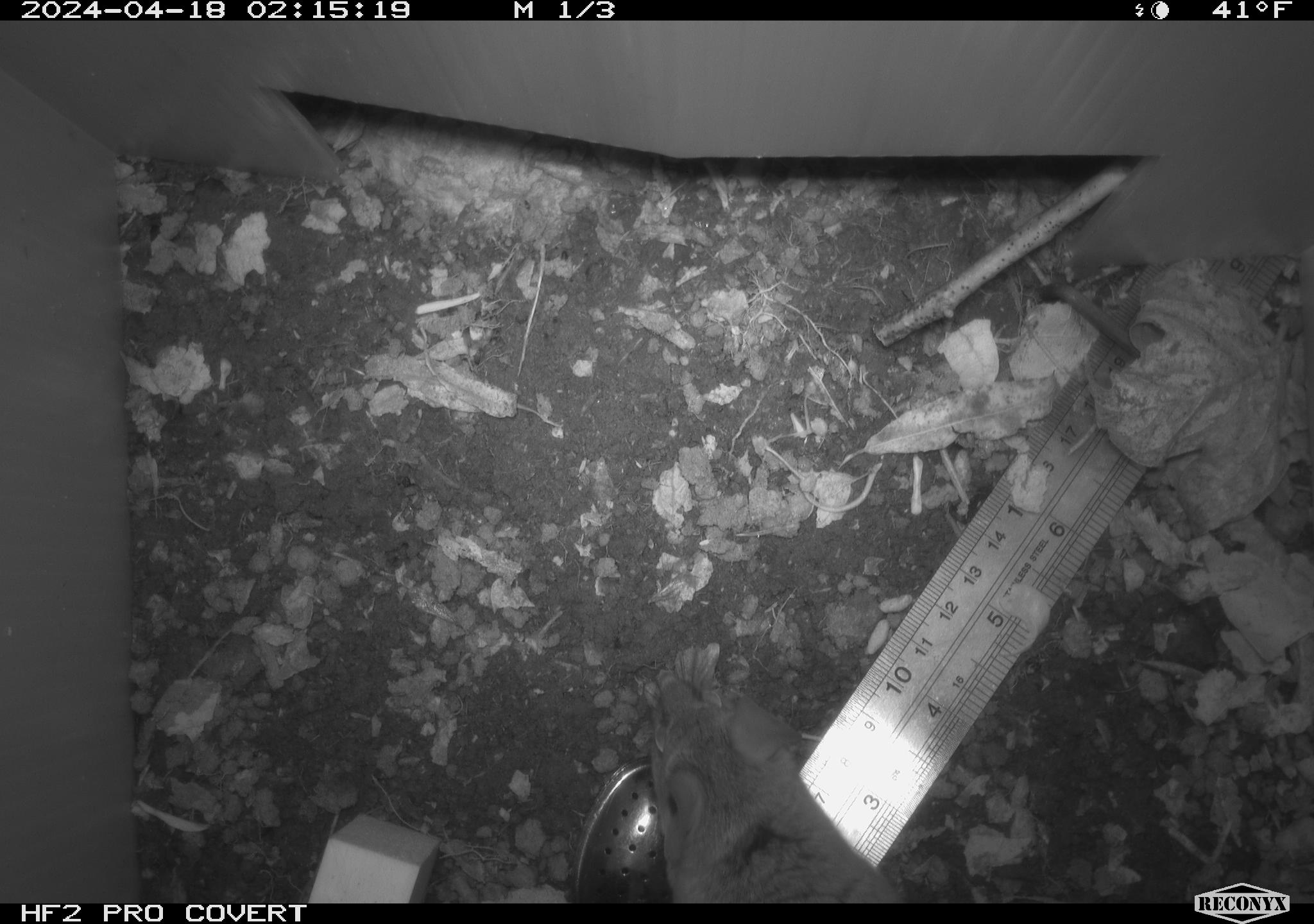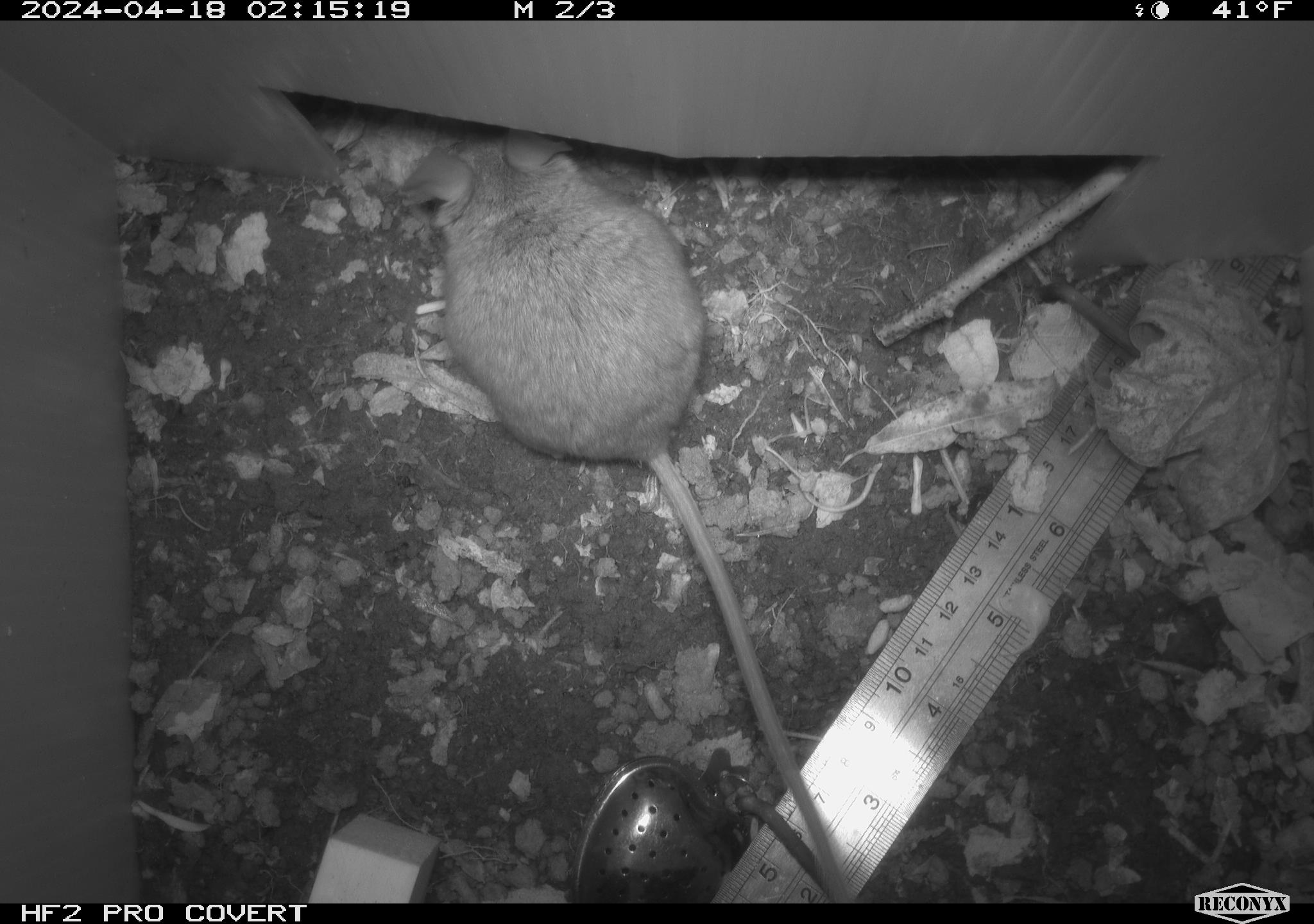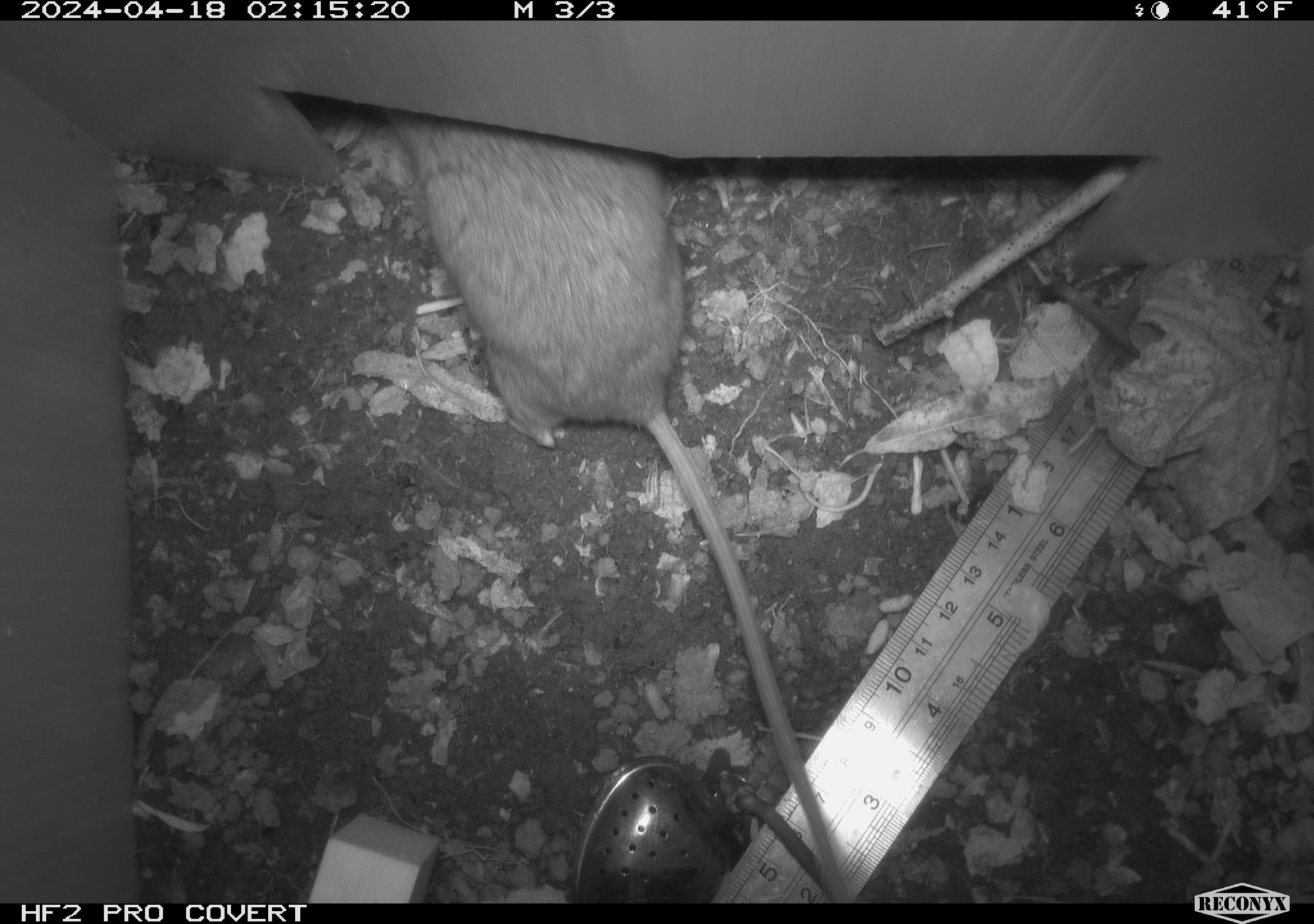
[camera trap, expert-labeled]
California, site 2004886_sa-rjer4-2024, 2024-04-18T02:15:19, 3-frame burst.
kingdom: Animalia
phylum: Chordata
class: Mammalia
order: Rodentia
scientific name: Rodentia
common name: mouse species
Mouse species (Rodentia).